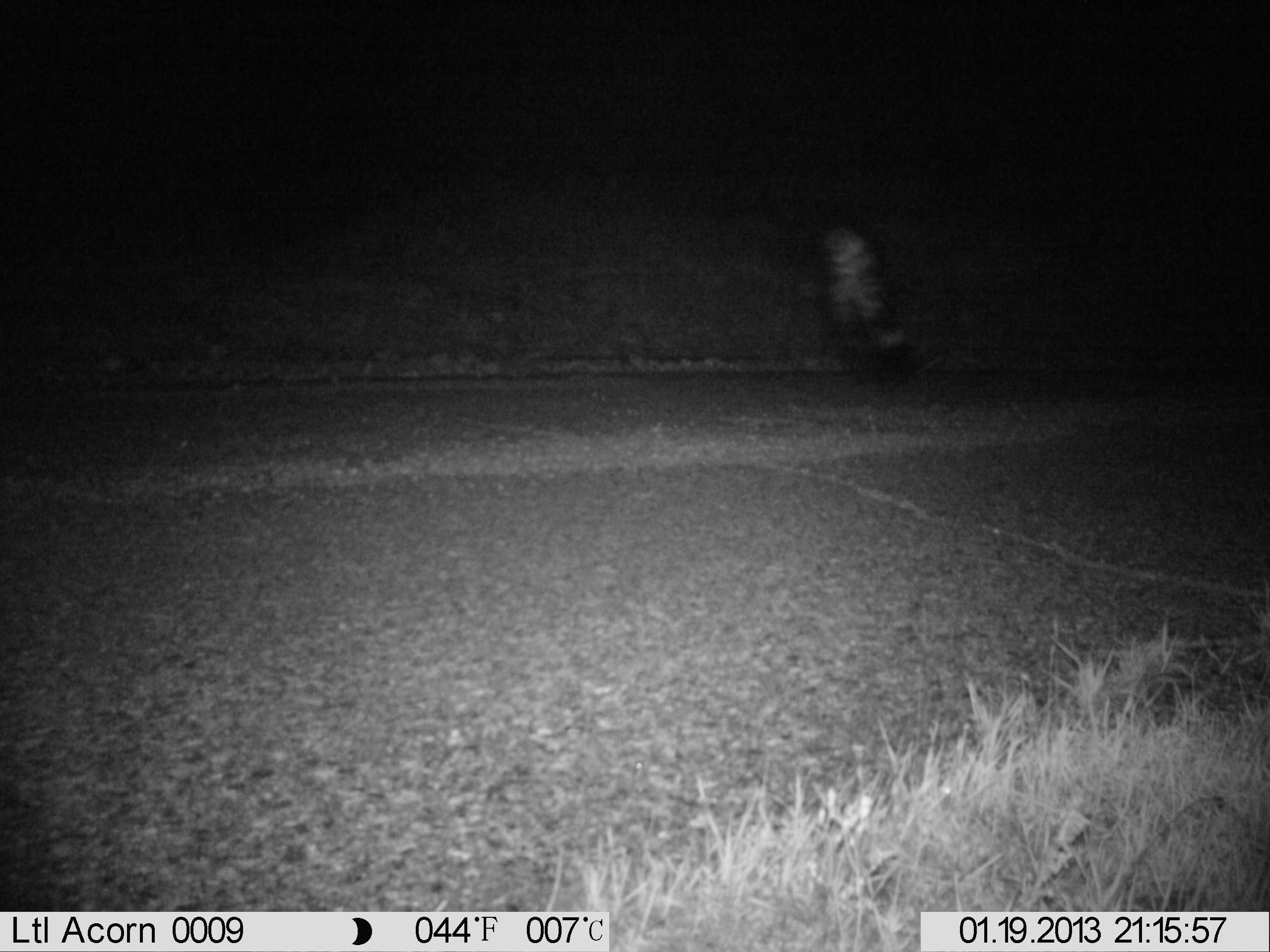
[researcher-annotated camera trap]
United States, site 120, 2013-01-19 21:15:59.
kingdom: Animalia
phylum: Chordata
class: Mammalia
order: Carnivora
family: Mephitidae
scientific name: Mephitidae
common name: skunk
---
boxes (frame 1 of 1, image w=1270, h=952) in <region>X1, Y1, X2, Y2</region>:
skunk: <region>805, 211, 946, 401</region>